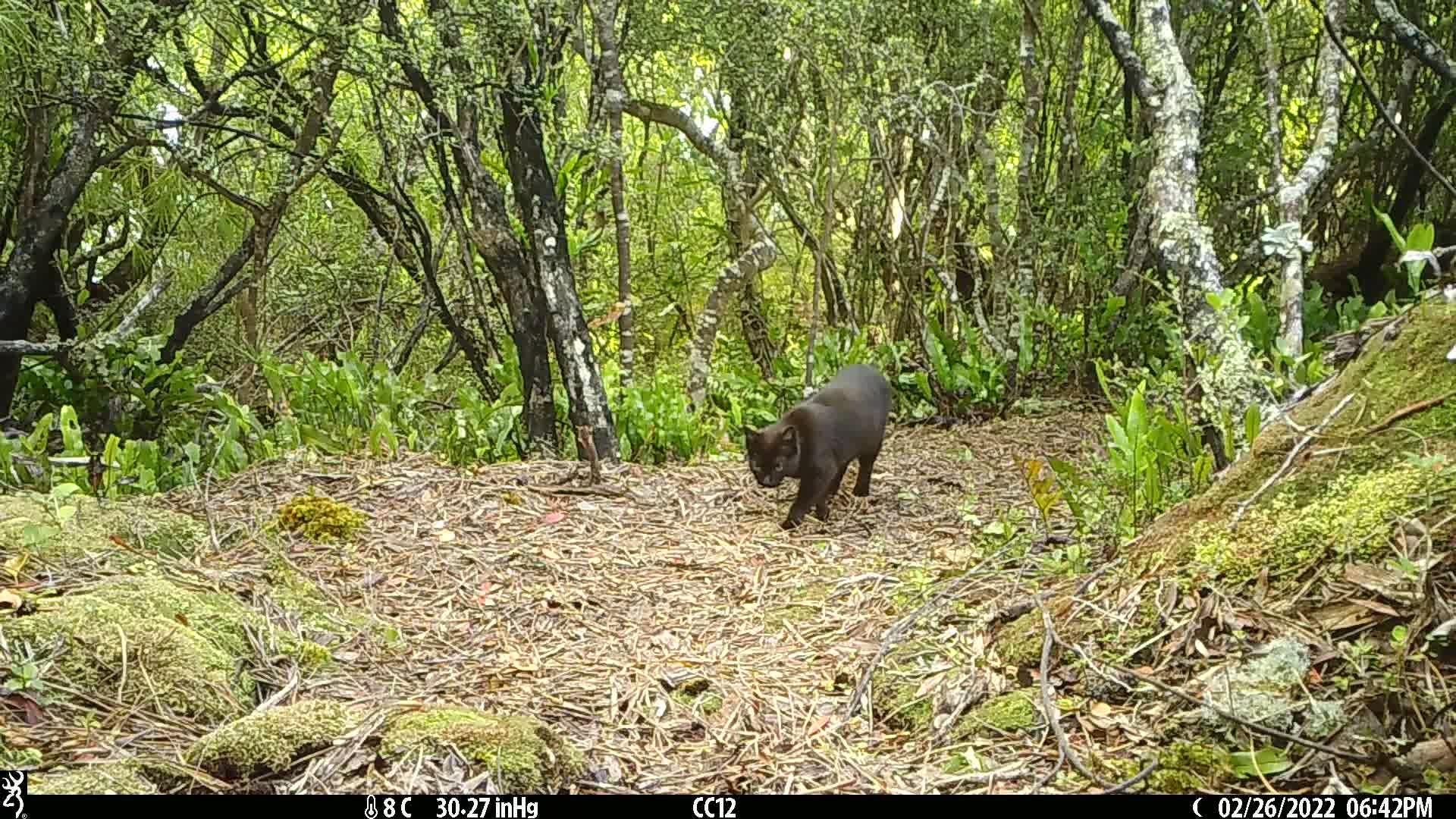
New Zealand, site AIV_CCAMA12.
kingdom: Animalia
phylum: Chordata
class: Mammalia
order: Carnivora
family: Felidae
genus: Felis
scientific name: Felis catus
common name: domestic cat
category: cat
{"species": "cat (domestic cat) (Felis catus)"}